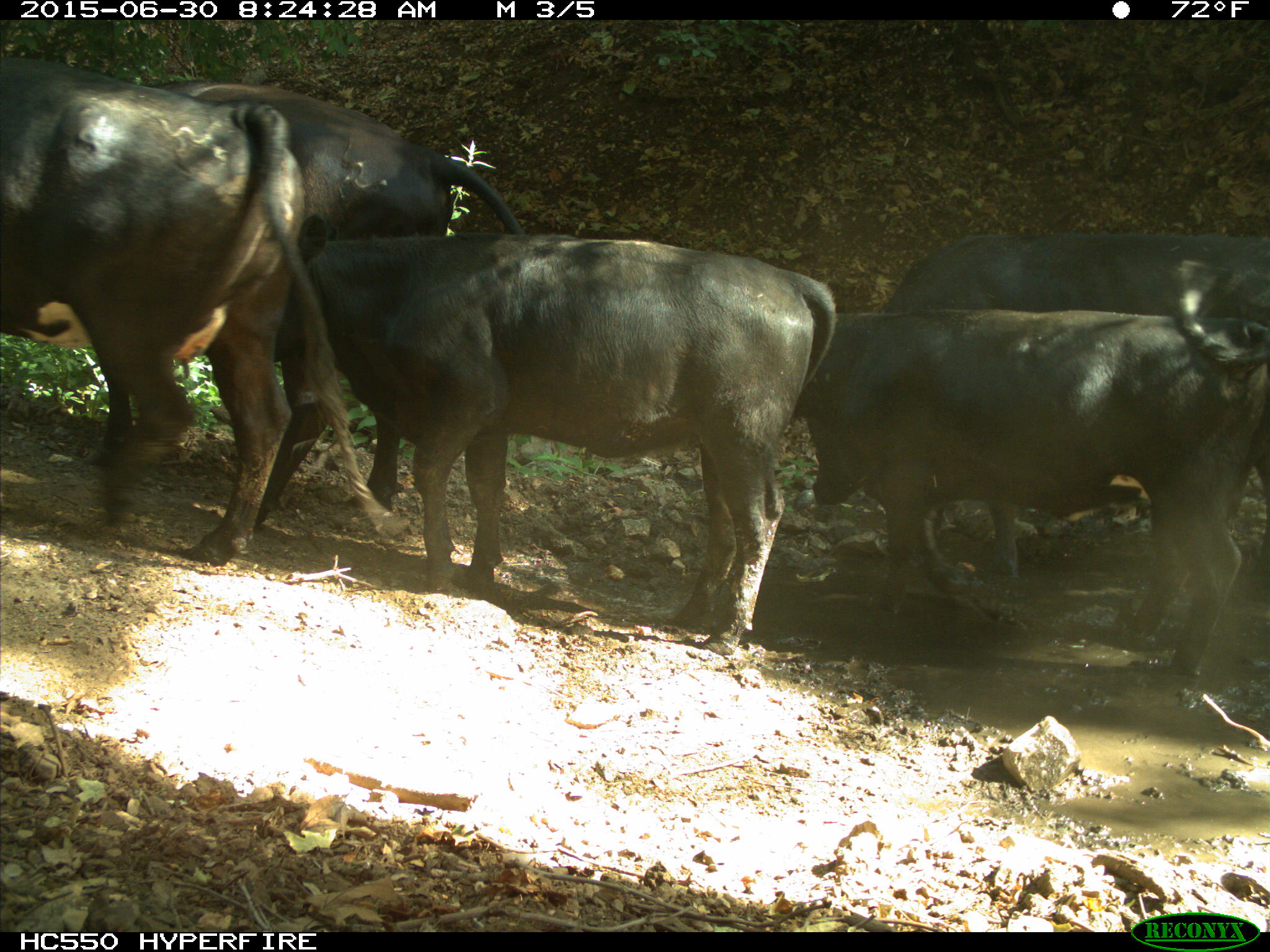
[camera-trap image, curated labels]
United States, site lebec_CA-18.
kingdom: Animalia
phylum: Chordata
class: Mammalia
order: Artiodactyla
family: Bovidae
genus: Bos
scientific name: Bos taurus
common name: domestic cow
Bos taurus (domestic cow).